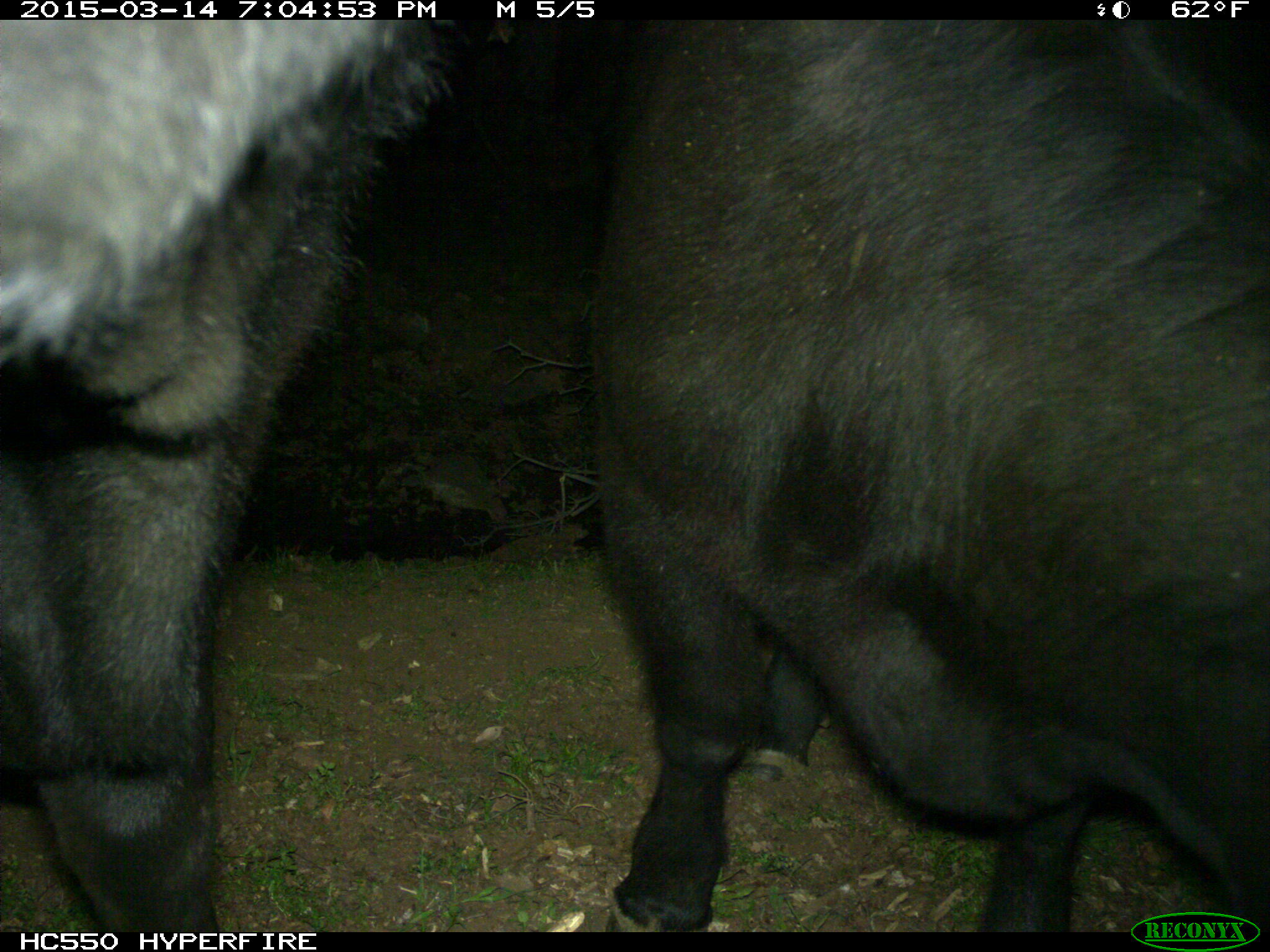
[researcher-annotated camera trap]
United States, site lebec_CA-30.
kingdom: Animalia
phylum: Chordata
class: Mammalia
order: Artiodactyla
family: Bovidae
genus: Bos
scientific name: Bos taurus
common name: domestic cow